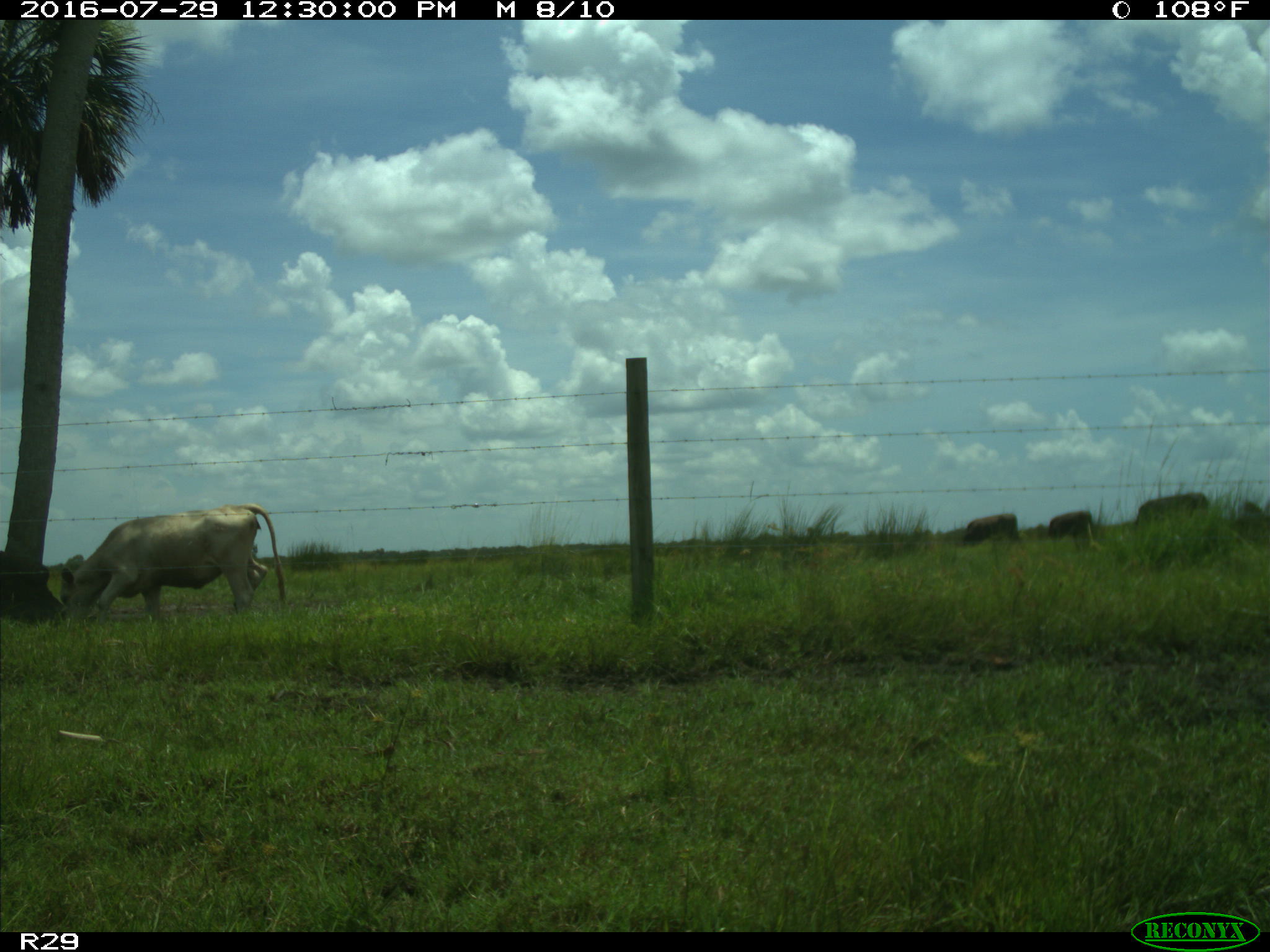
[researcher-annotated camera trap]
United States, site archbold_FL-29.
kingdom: Animalia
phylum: Chordata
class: Mammalia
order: Artiodactyla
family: Bovidae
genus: Bos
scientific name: Bos taurus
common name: domestic cow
Bos taurus (domestic cow).